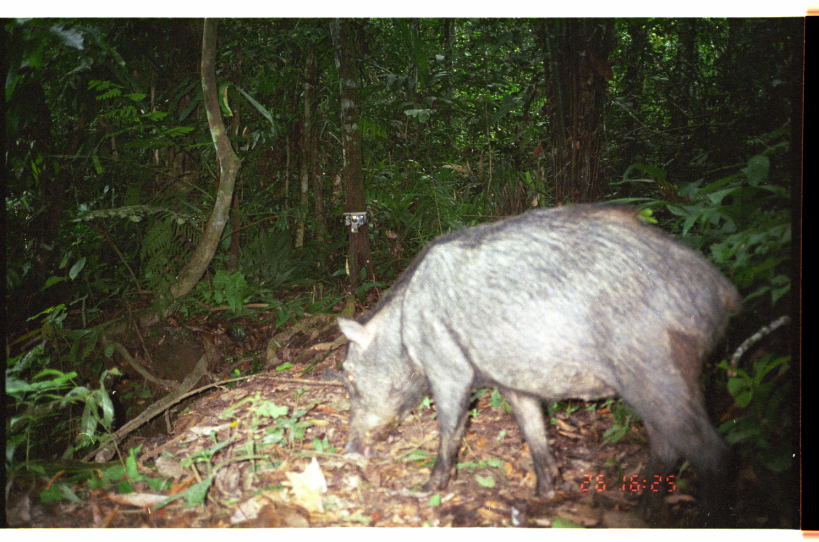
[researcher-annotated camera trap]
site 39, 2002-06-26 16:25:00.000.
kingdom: Animalia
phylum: Chordata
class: Mammalia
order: Artiodactyla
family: Tayassuidae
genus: Tayassu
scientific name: Tayassu pecari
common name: white-lipped peccary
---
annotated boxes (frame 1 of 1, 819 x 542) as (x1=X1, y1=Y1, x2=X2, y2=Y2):
tayassu pecari: (x1=336, y1=204, x2=743, y2=529)